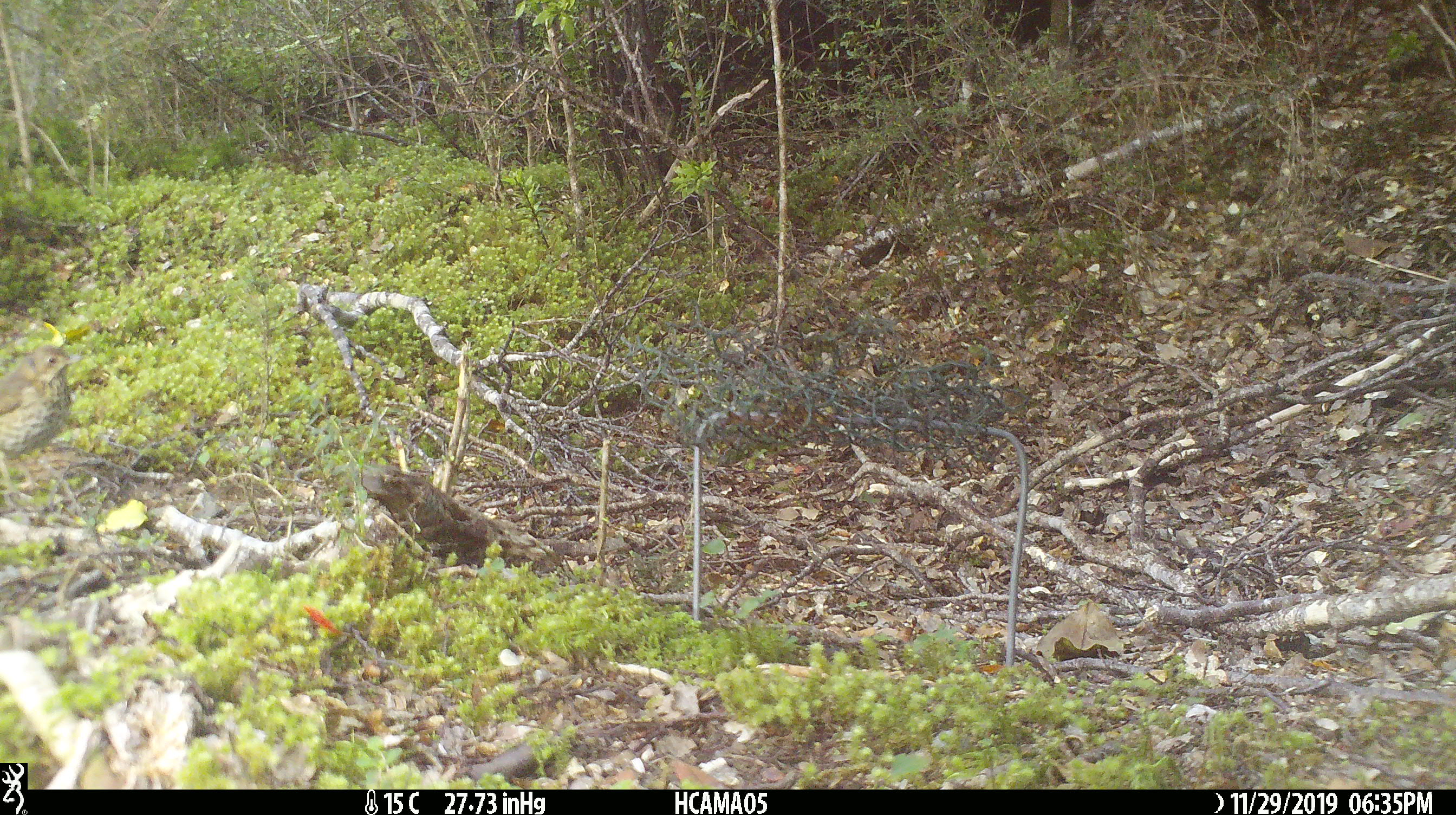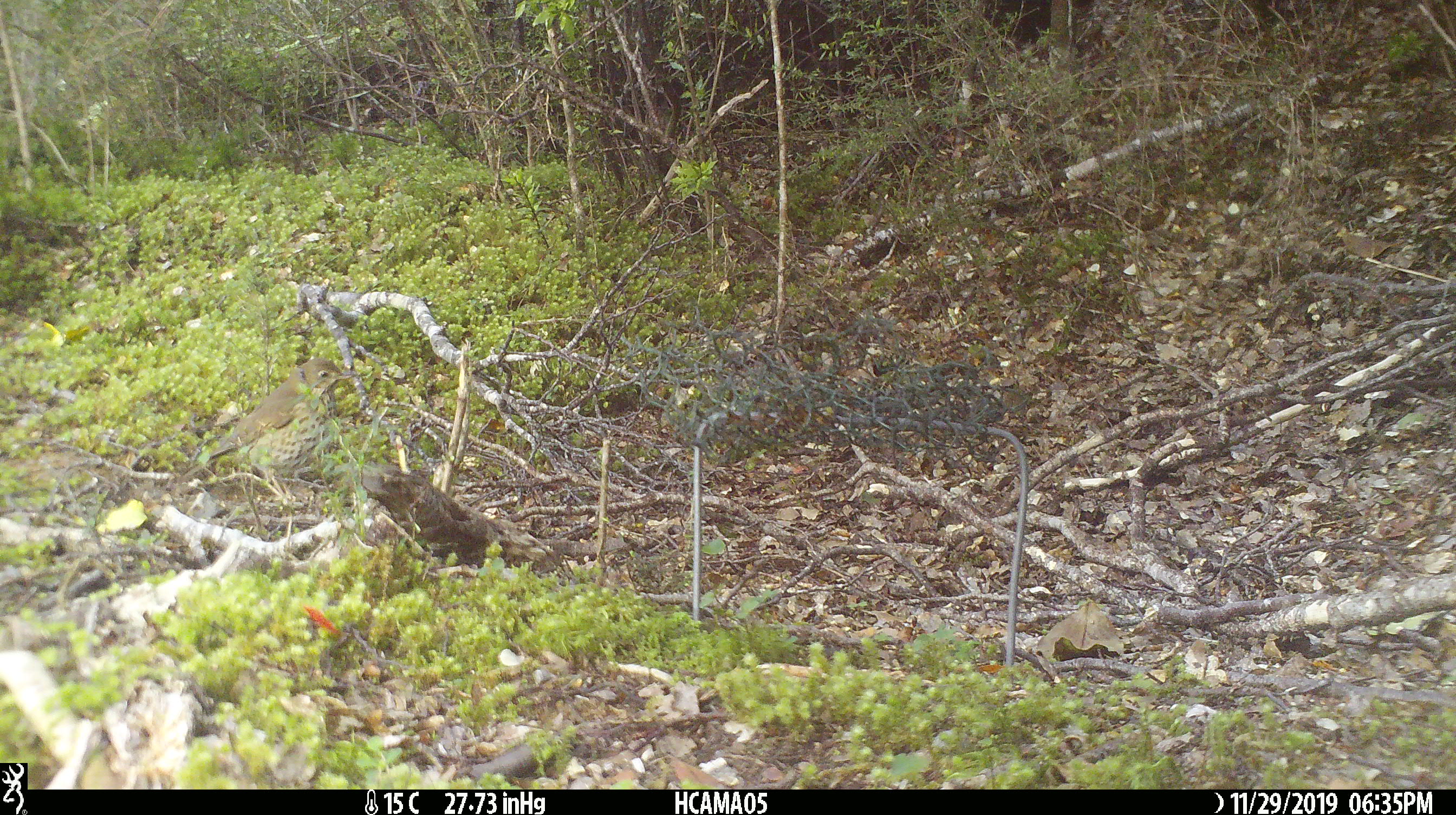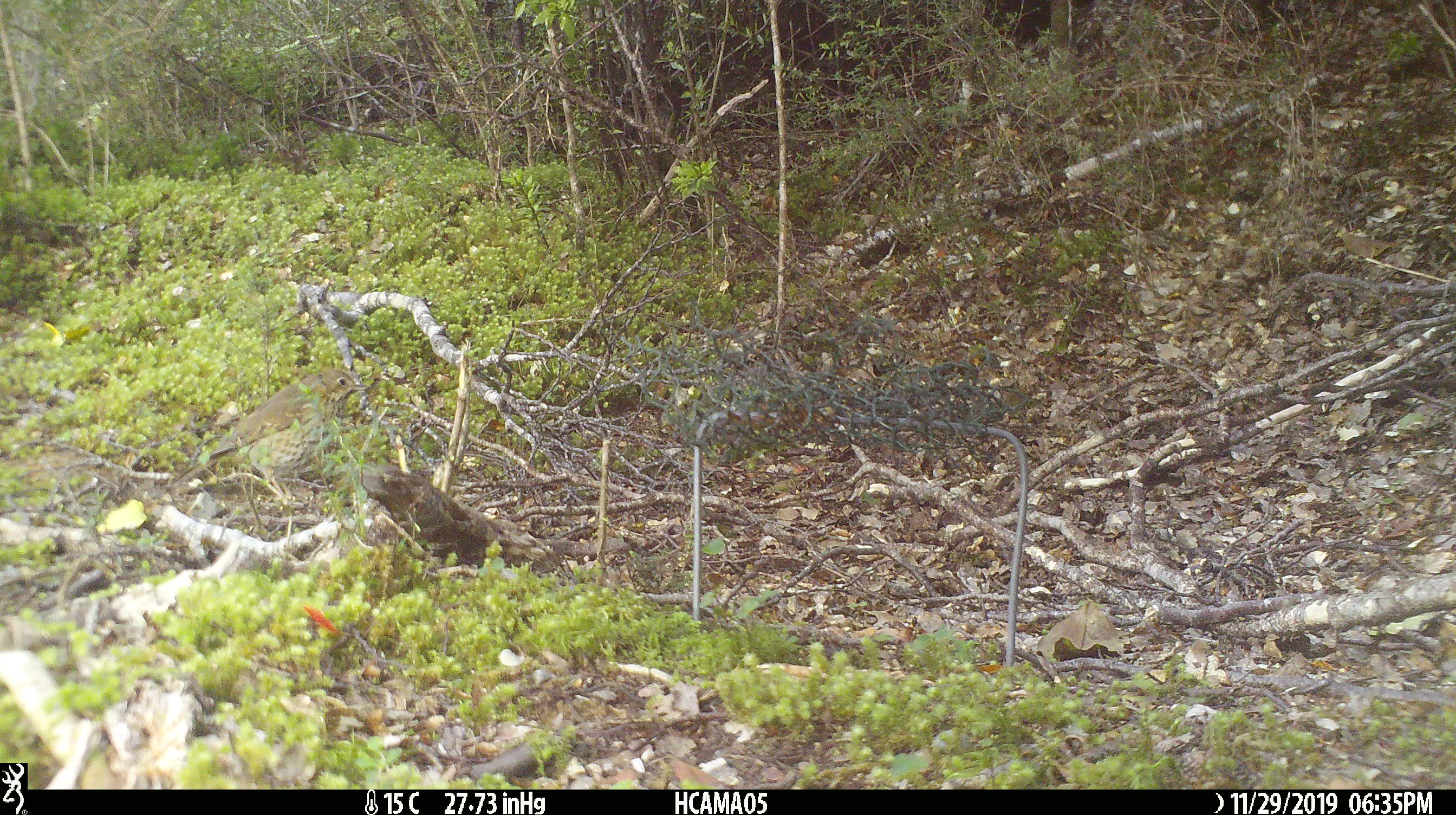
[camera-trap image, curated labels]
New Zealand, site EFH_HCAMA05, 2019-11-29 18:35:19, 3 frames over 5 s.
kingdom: Animalia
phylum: Chordata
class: Aves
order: Passeriformes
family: Turdidae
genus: Turdus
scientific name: Turdus philomelos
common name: song thrush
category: thrush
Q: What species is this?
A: Thrush (song thrush) (Turdus philomelos).